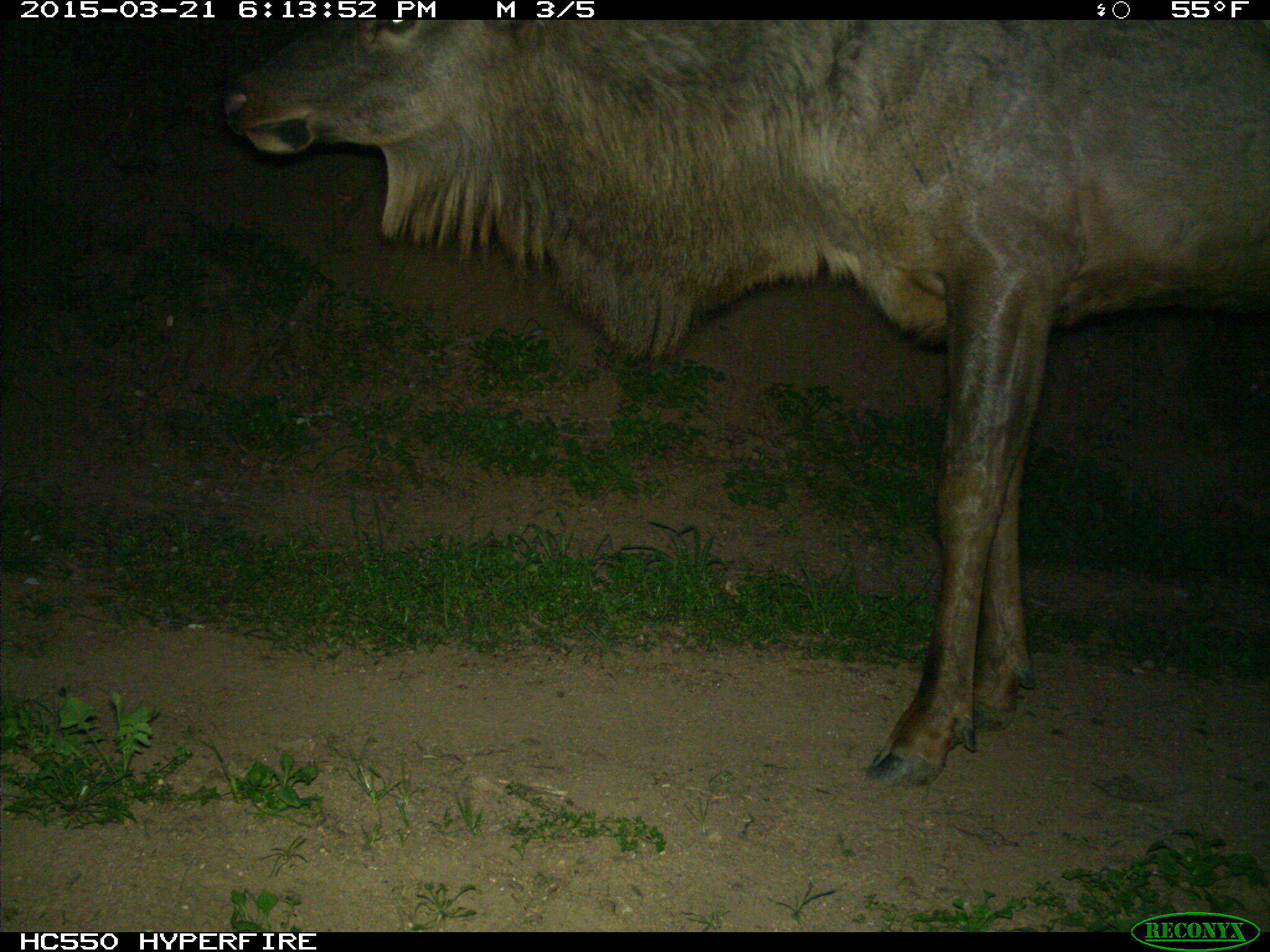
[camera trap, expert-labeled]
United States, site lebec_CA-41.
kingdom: Animalia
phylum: Chordata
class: Mammalia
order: Artiodactyla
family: Cervidae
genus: Cervus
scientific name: Cervus canadensis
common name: elk